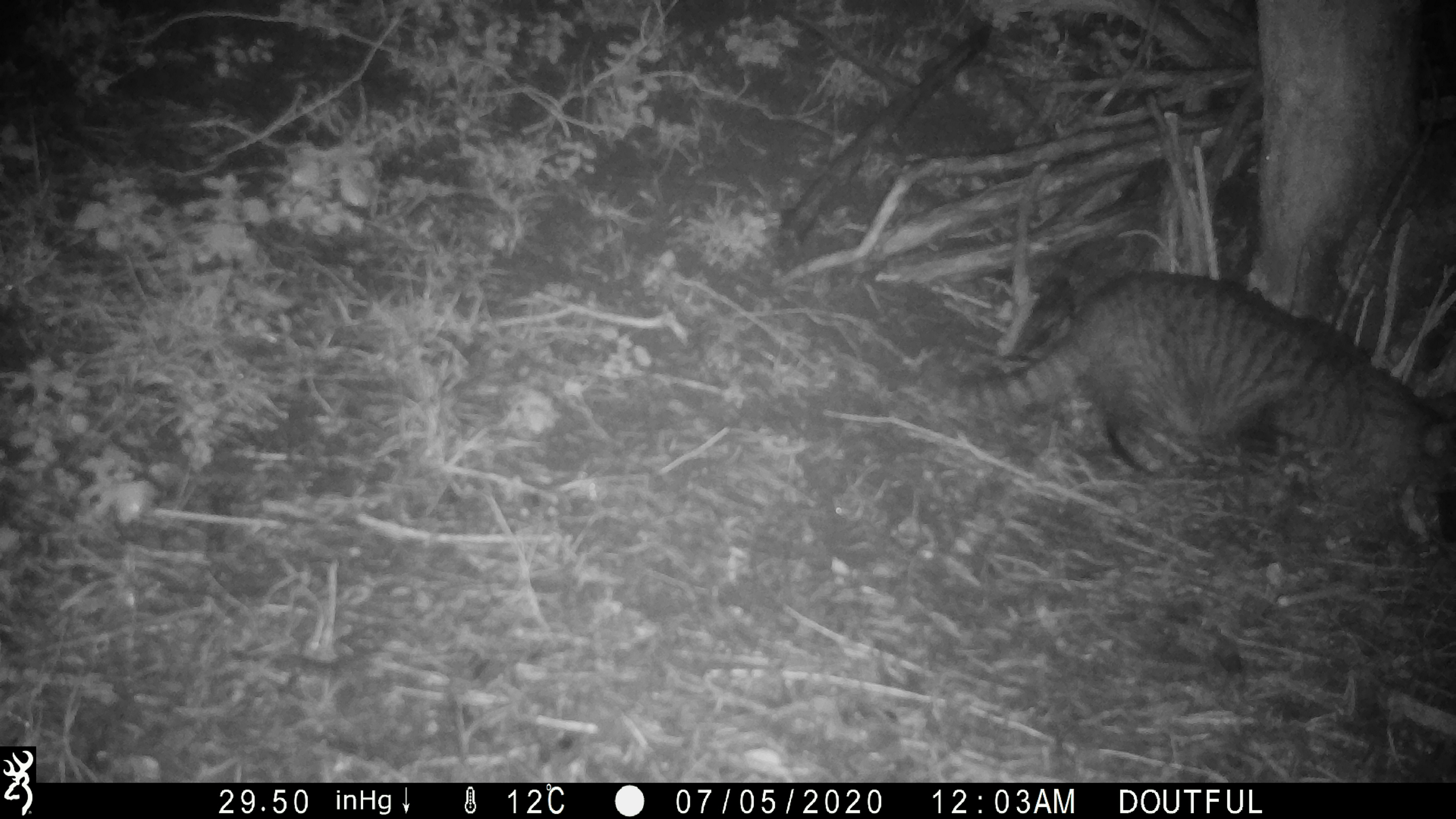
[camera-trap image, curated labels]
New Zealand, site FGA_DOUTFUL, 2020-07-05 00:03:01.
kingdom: Animalia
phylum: Chordata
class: Mammalia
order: Carnivora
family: Felidae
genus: Felis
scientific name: Felis catus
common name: domestic cat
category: cat